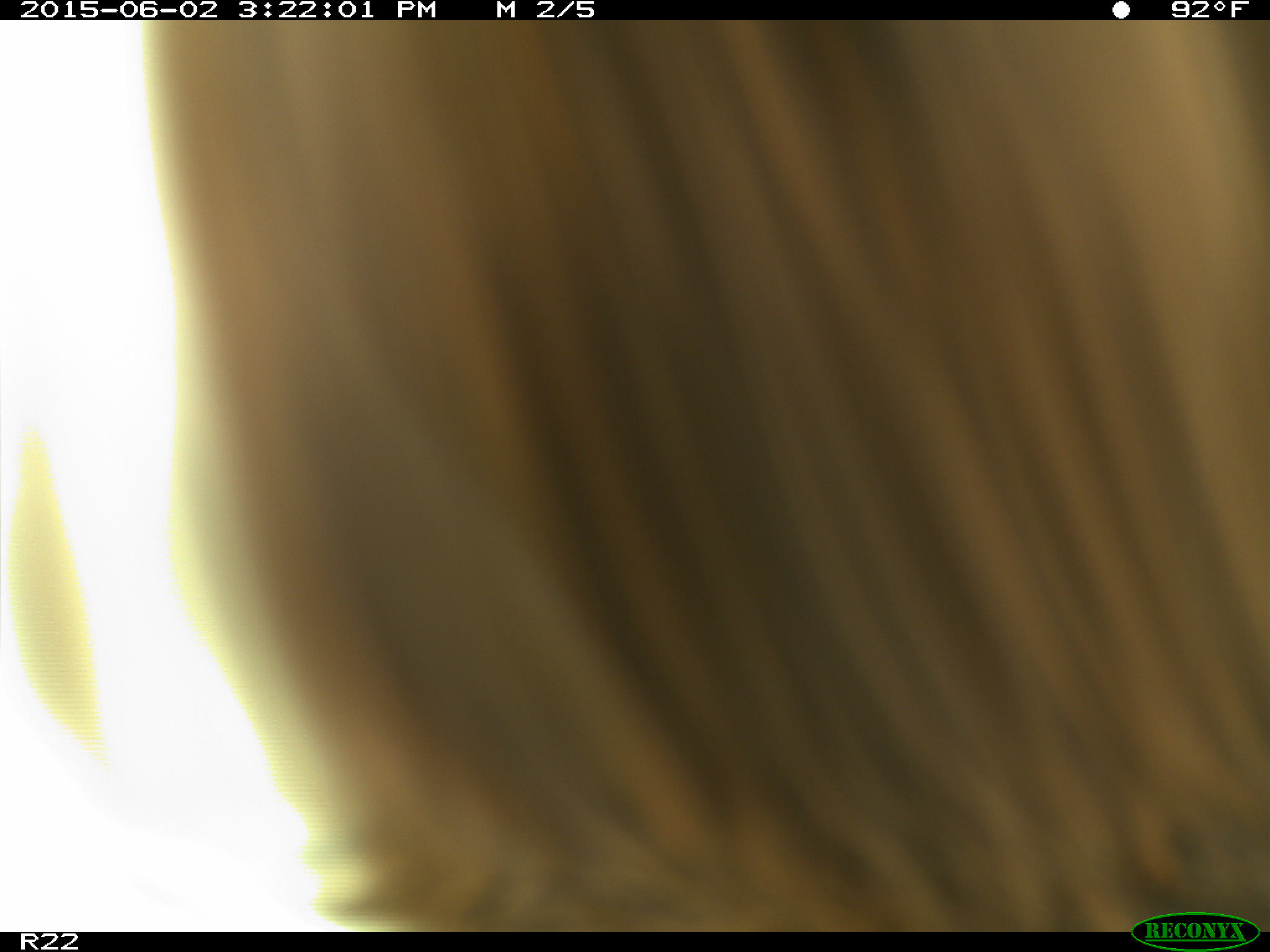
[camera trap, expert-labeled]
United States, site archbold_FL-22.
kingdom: Animalia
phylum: Chordata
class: Mammalia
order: Artiodactyla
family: Bovidae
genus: Bos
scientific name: Bos taurus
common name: domestic cow